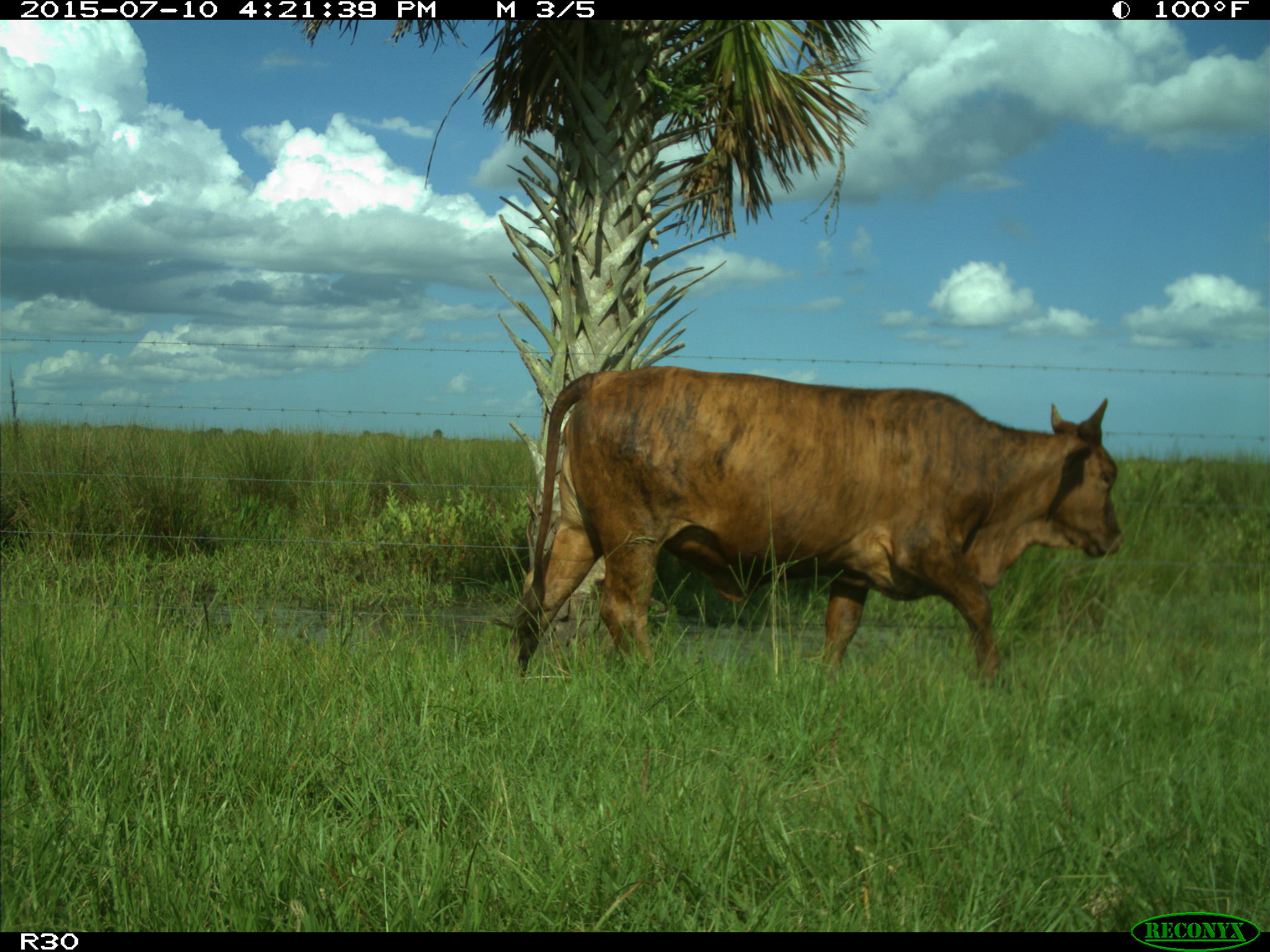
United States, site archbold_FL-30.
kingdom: Animalia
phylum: Chordata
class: Mammalia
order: Artiodactyla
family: Bovidae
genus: Bos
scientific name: Bos taurus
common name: domestic cow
Bos taurus (domestic cow).